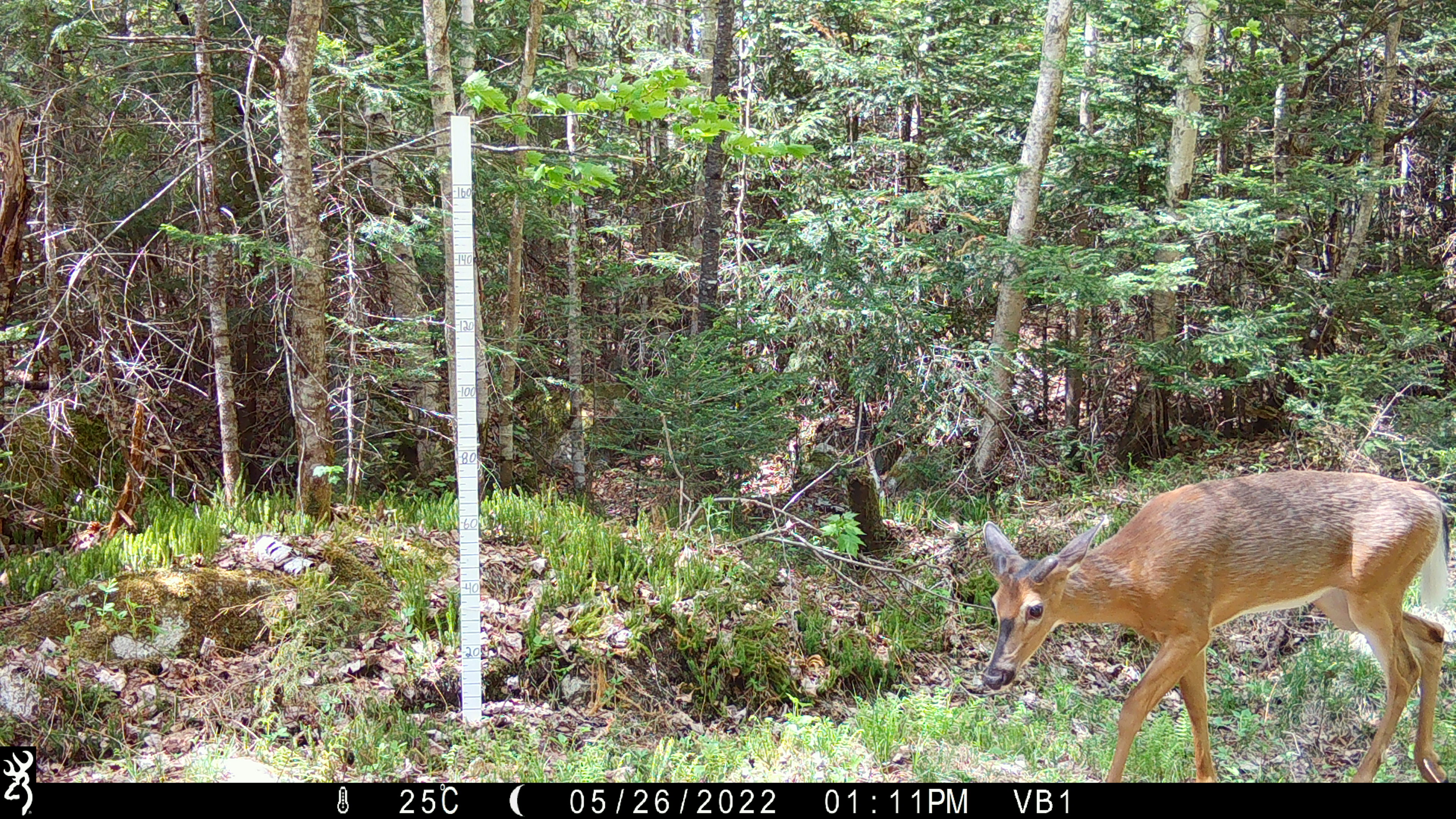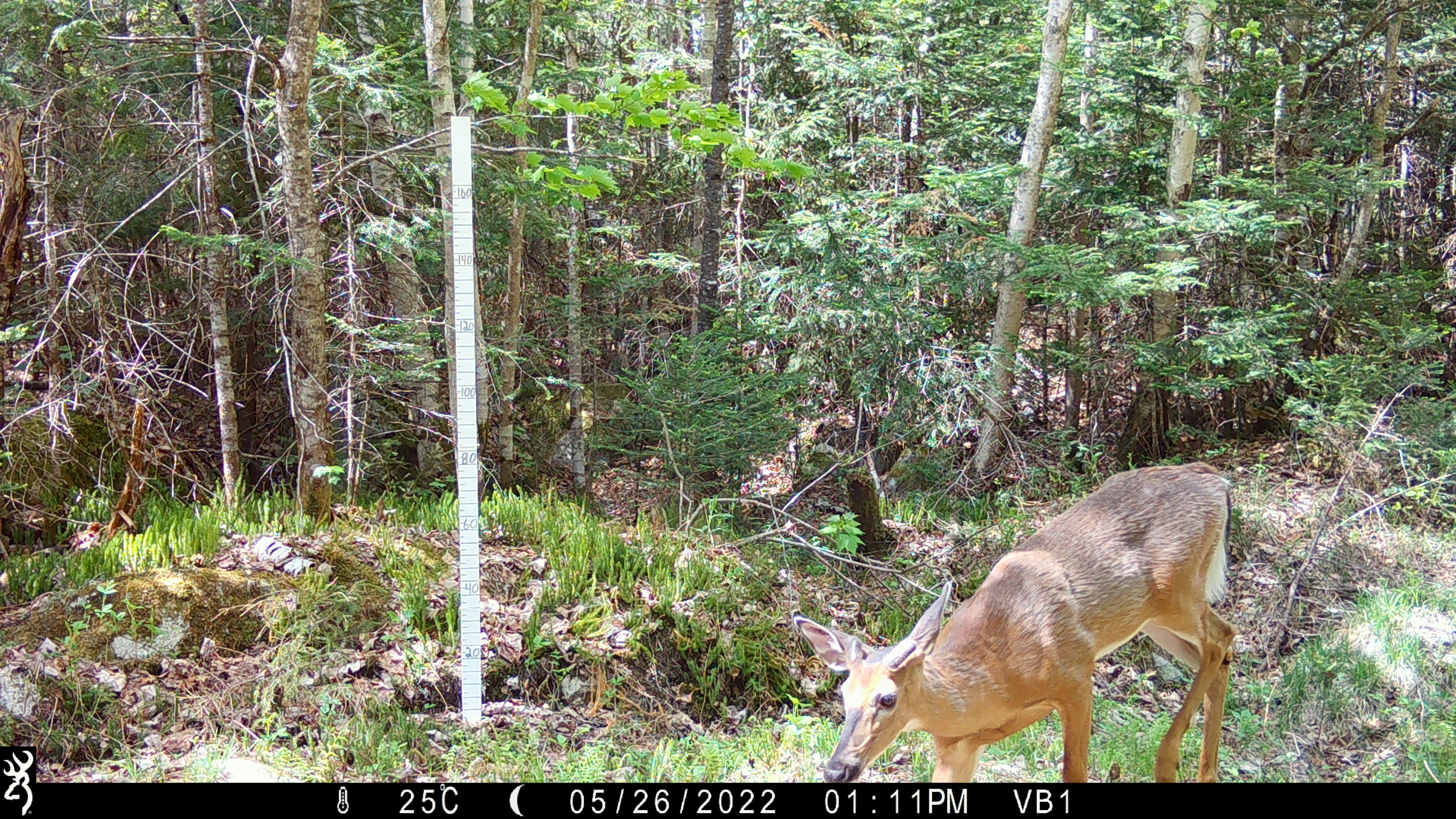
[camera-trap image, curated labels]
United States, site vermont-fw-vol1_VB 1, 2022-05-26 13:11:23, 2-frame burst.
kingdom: Animalia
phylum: Chordata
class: Mammalia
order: Artiodactyla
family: Cervidae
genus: Odocoileus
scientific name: Odocoileus virginianus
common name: white-tailed deer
White-tailed deer (Odocoileus virginianus).